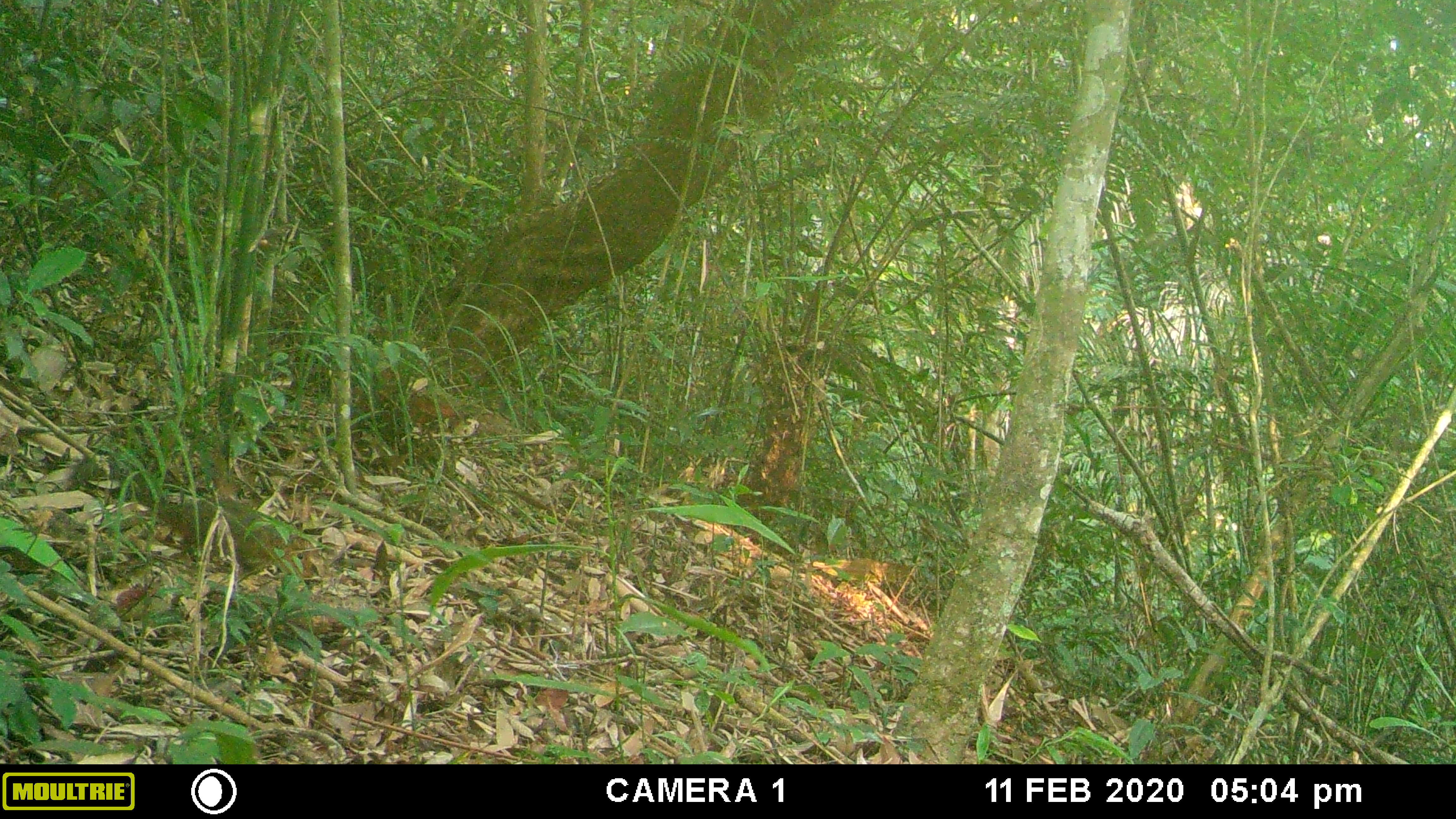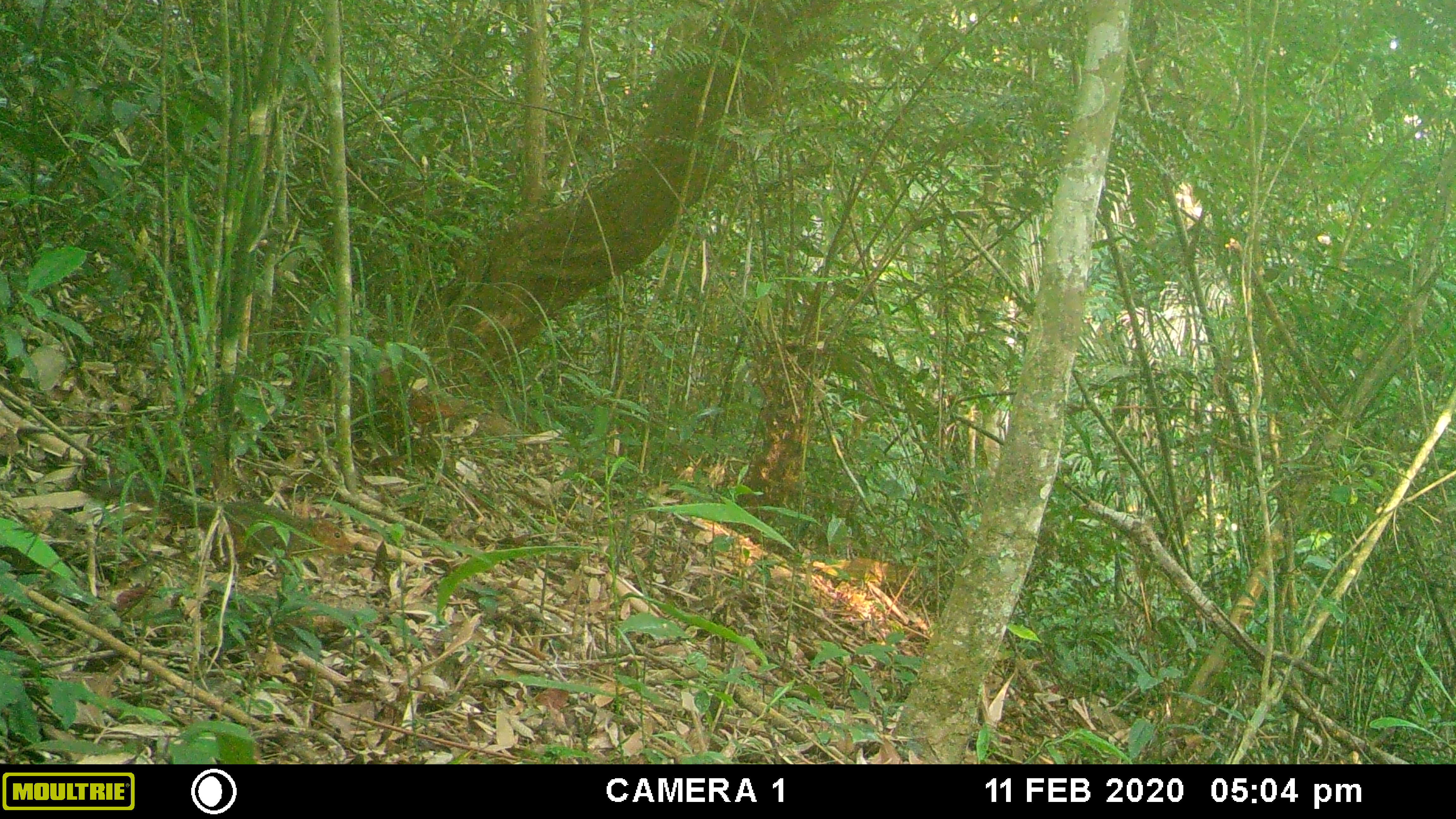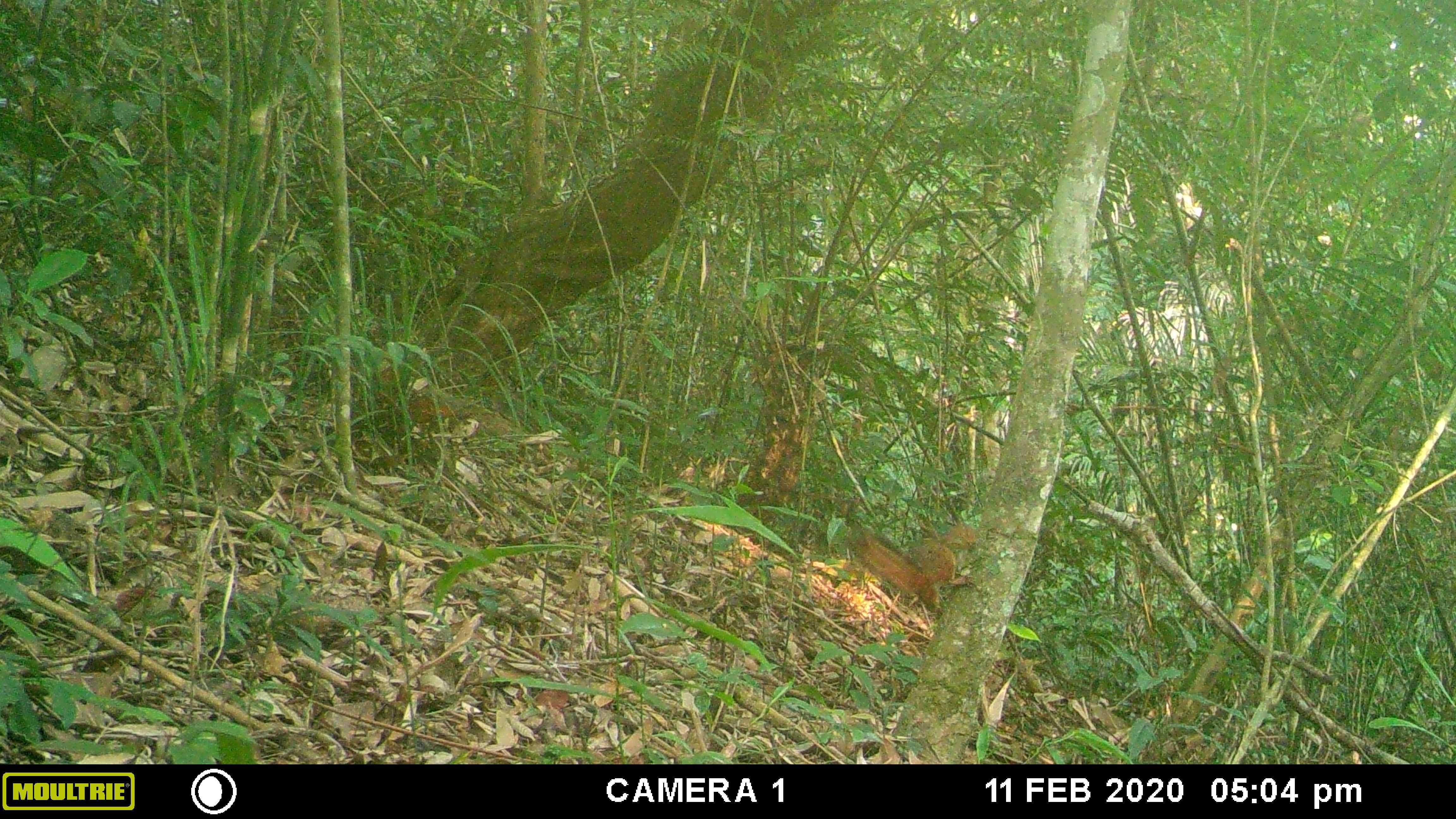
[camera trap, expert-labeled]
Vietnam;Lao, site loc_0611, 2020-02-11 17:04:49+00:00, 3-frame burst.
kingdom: Animalia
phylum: Chordata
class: Mammalia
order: Rodentia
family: Sciuridae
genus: Dremomys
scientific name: Dremomys rufigenis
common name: red-cheeked squirrel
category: red cheeked squirrel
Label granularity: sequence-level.